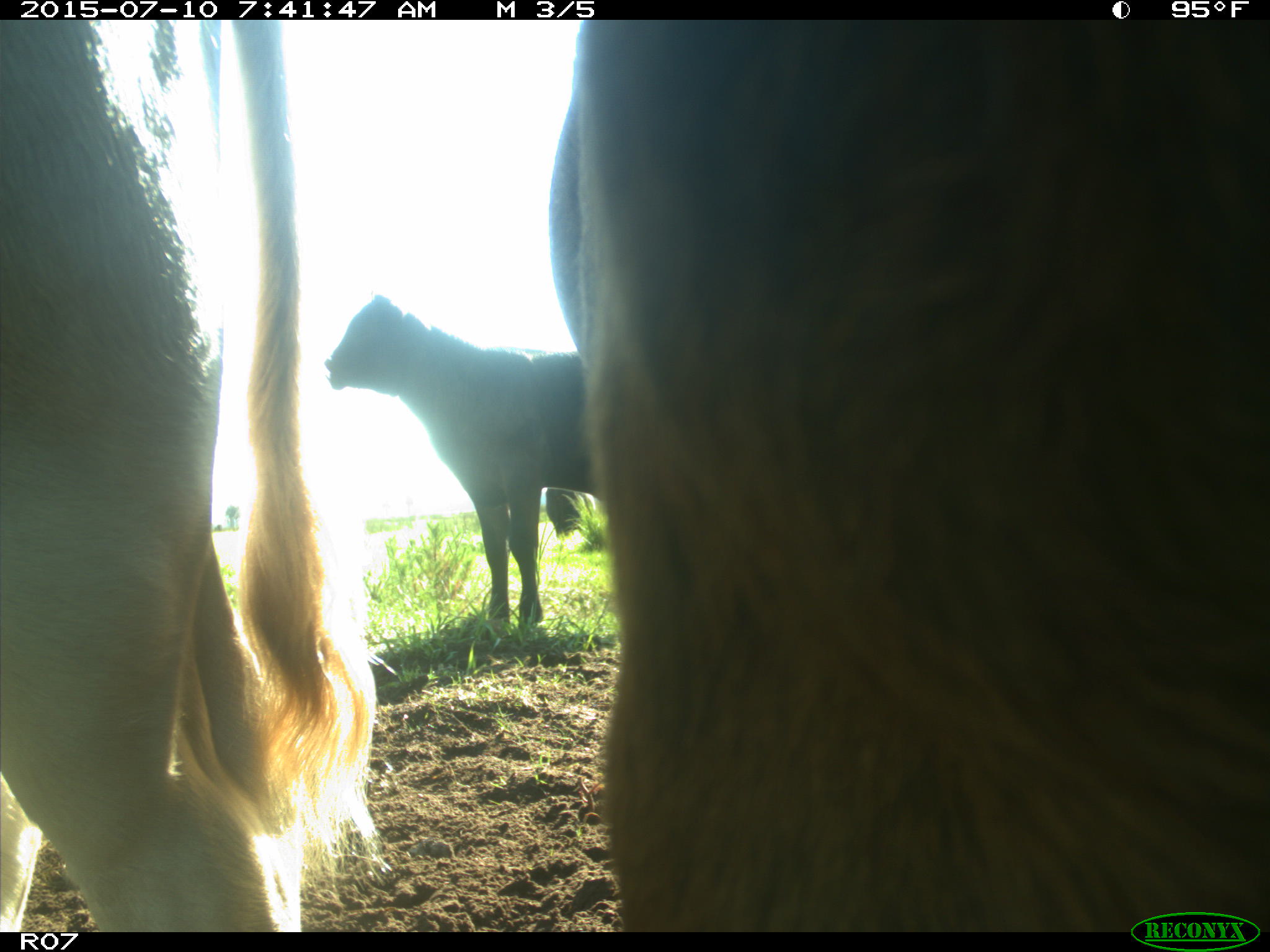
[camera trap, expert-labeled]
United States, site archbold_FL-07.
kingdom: Animalia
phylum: Chordata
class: Mammalia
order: Artiodactyla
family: Bovidae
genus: Bos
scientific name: Bos taurus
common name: domestic cow